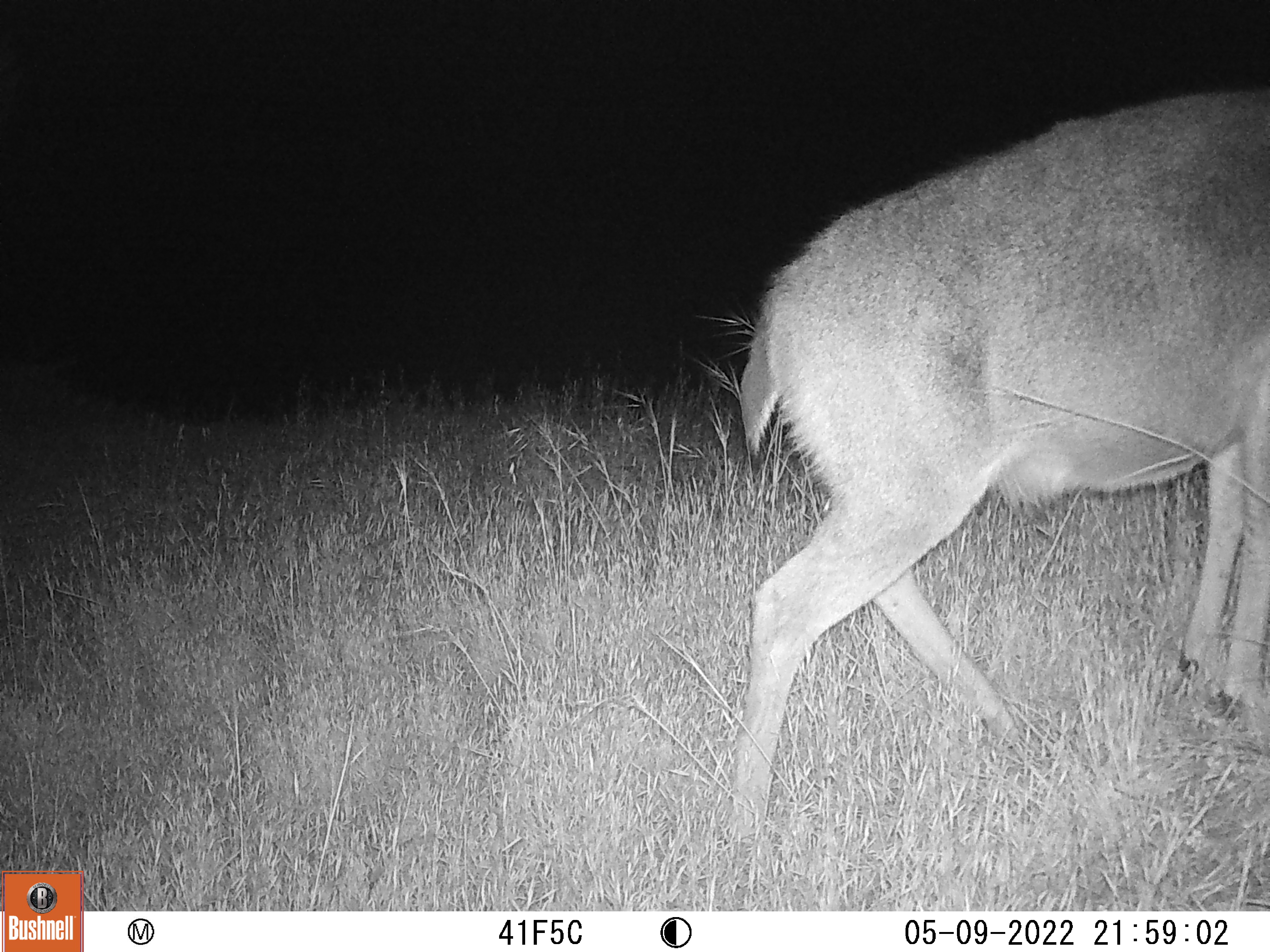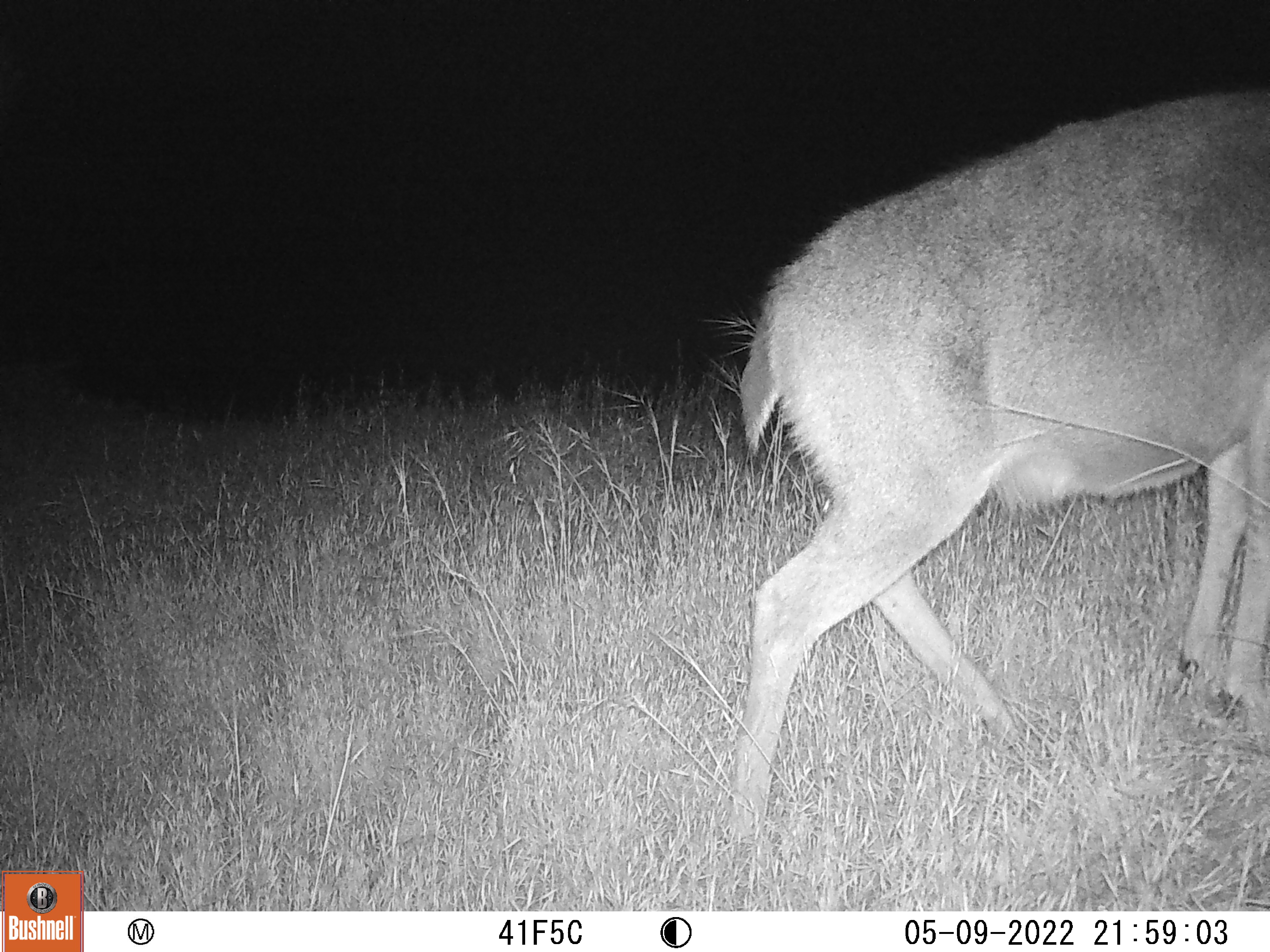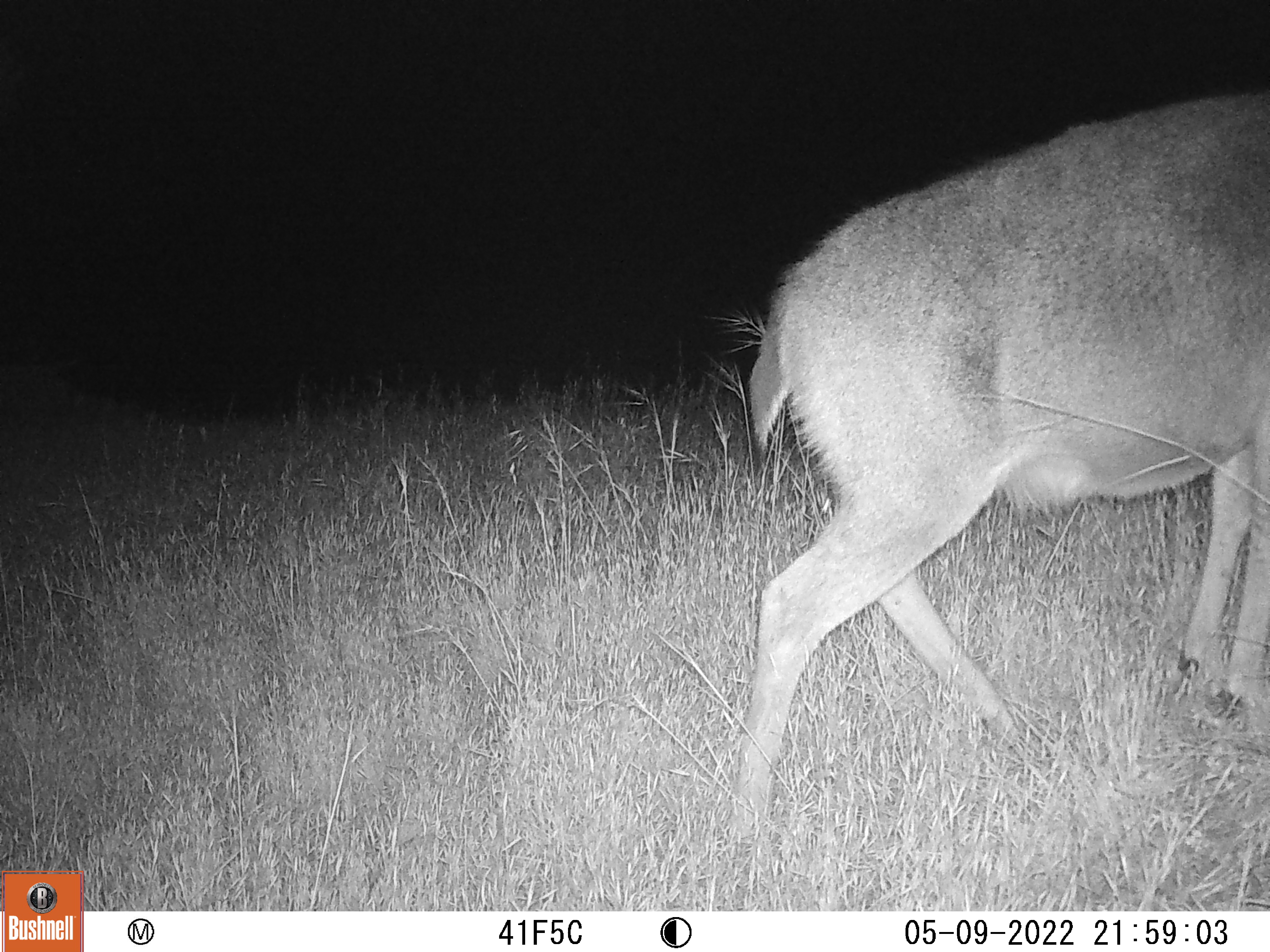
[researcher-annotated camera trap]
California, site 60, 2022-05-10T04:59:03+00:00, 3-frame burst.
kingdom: Animalia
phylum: Chordata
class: Mammalia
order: Artiodactyla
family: Cervidae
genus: Odocoileus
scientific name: Odocoileus hemionus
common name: mule deer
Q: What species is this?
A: Mule deer (Odocoileus hemionus).